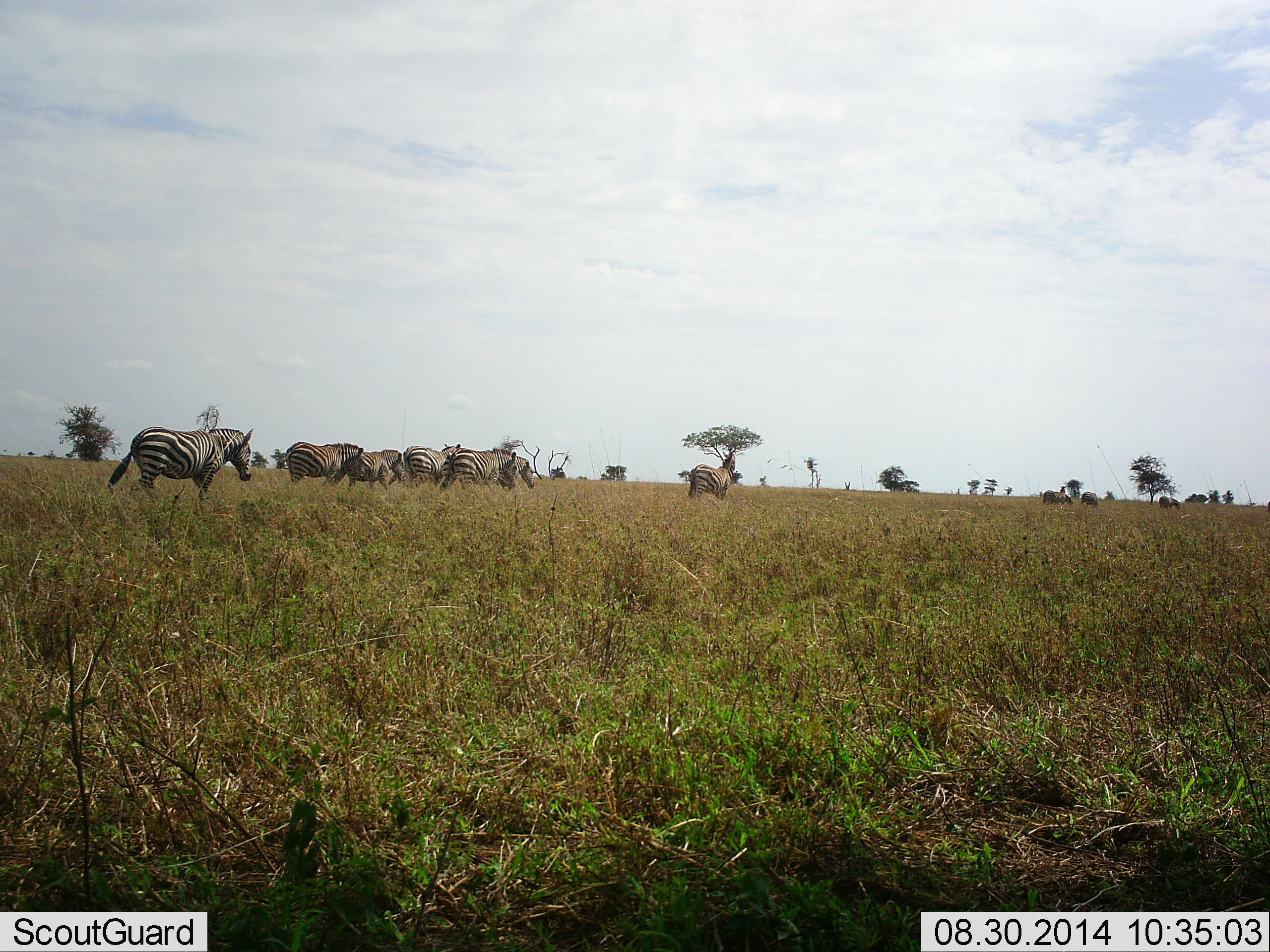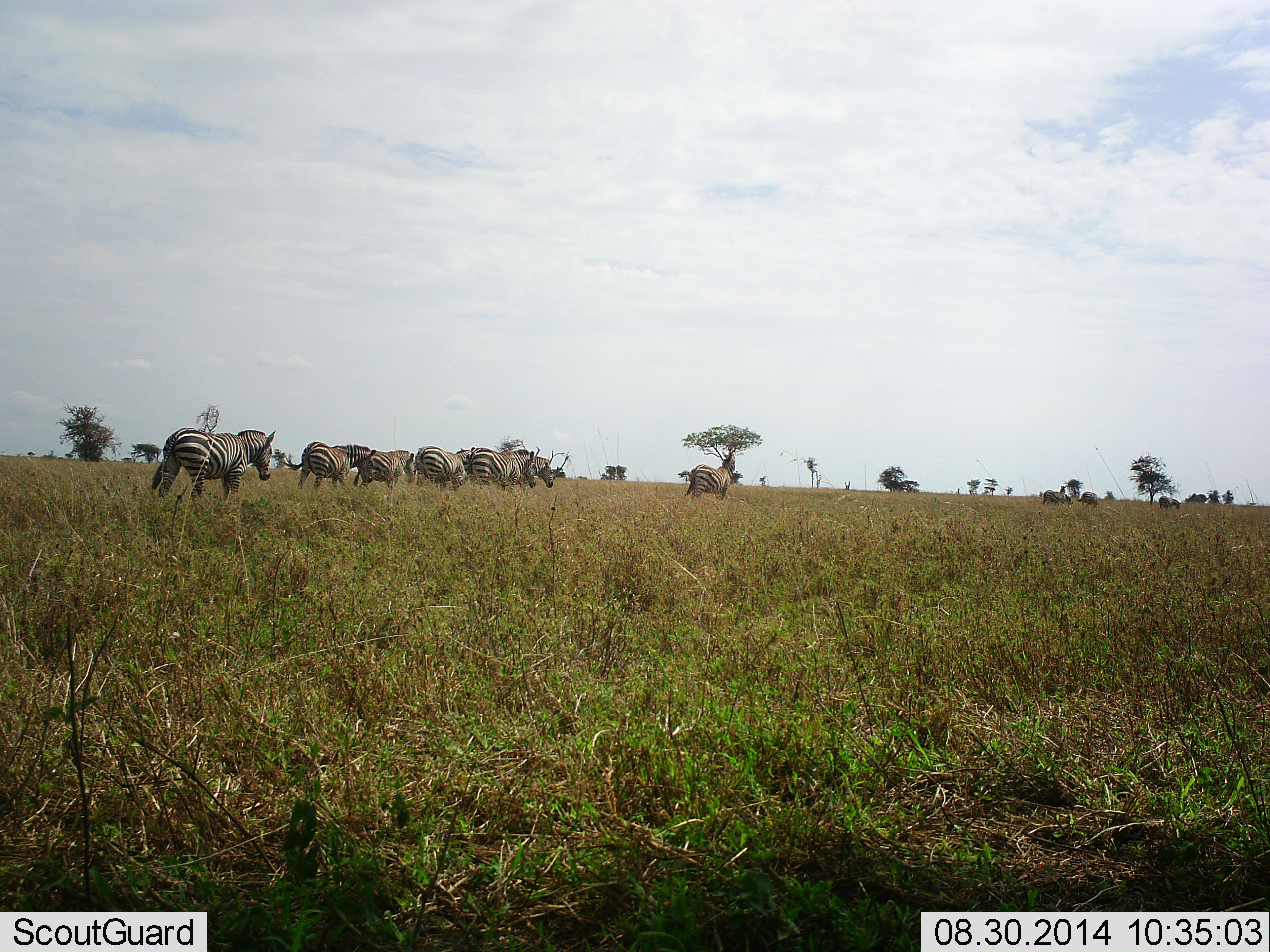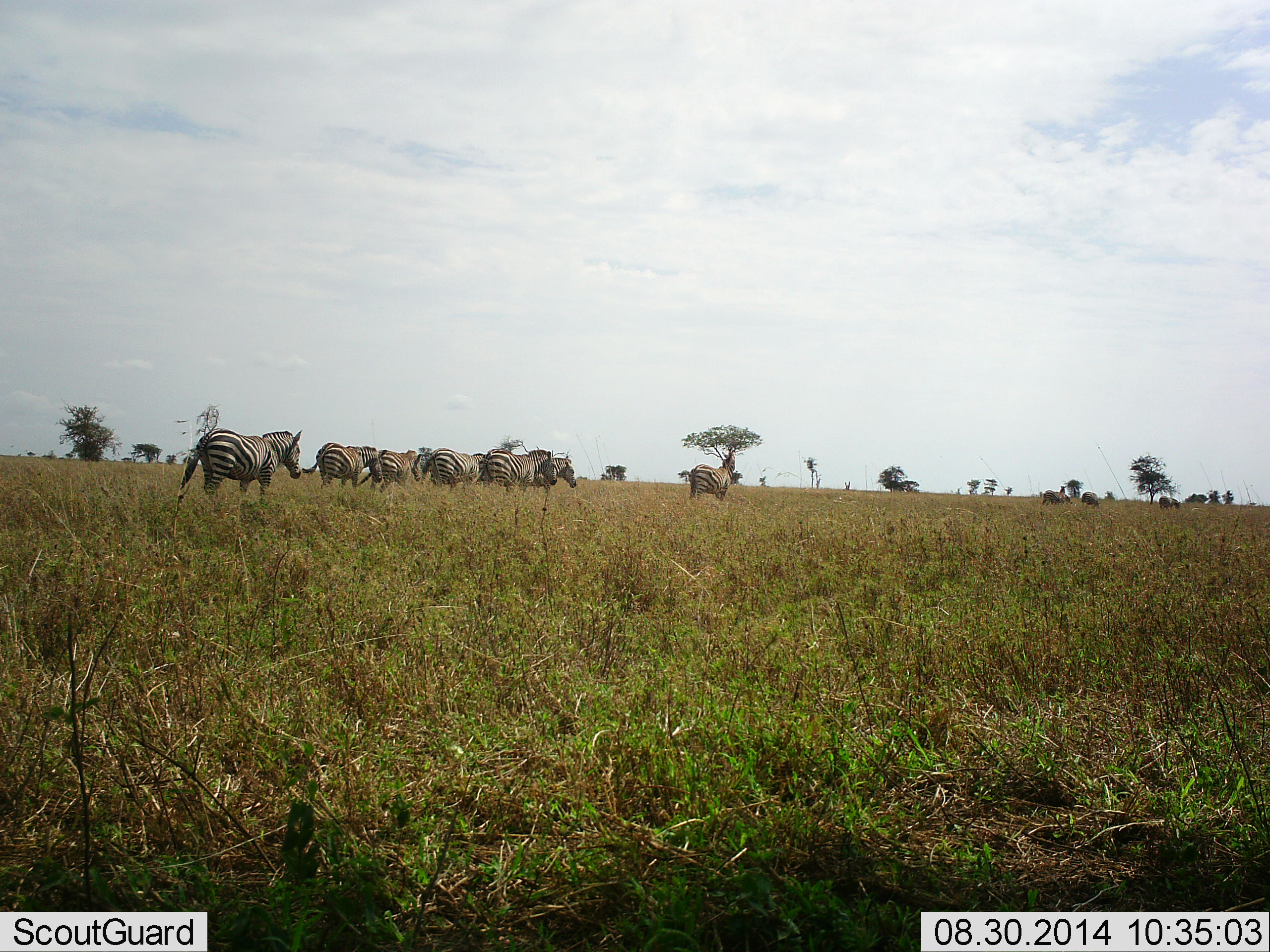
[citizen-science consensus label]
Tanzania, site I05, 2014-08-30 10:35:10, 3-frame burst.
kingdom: Animalia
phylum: Chordata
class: Mammalia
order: Perissodactyla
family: Equidae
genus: Equus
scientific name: Equus quagga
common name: plains zebra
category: zebra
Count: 11-50.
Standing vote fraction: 30%.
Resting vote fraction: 0%.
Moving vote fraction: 100%.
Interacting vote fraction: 0%.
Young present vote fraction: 0%.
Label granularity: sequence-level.